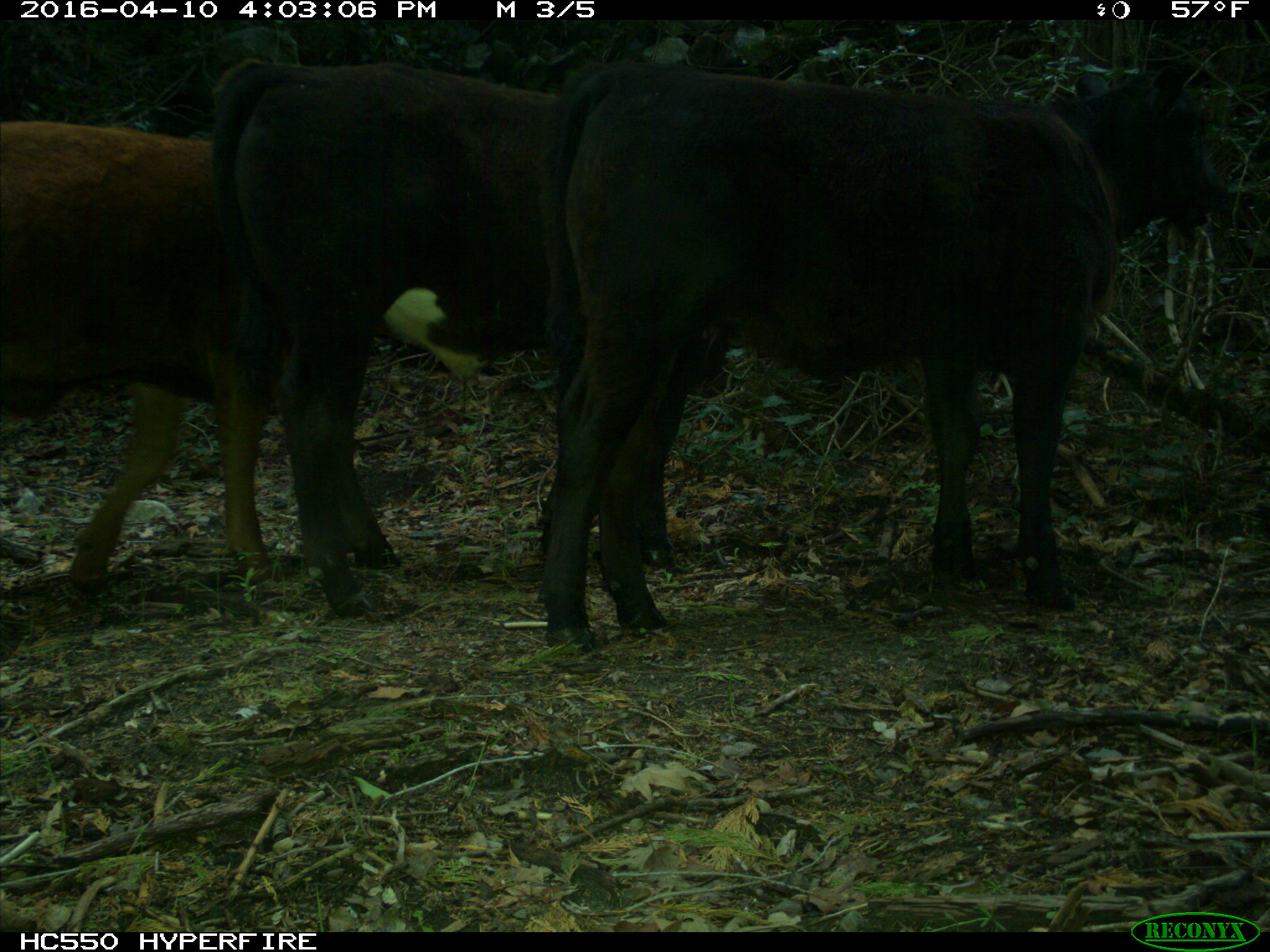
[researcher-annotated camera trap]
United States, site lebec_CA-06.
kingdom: Animalia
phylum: Chordata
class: Mammalia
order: Artiodactyla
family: Bovidae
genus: Bos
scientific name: Bos taurus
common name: domestic cow